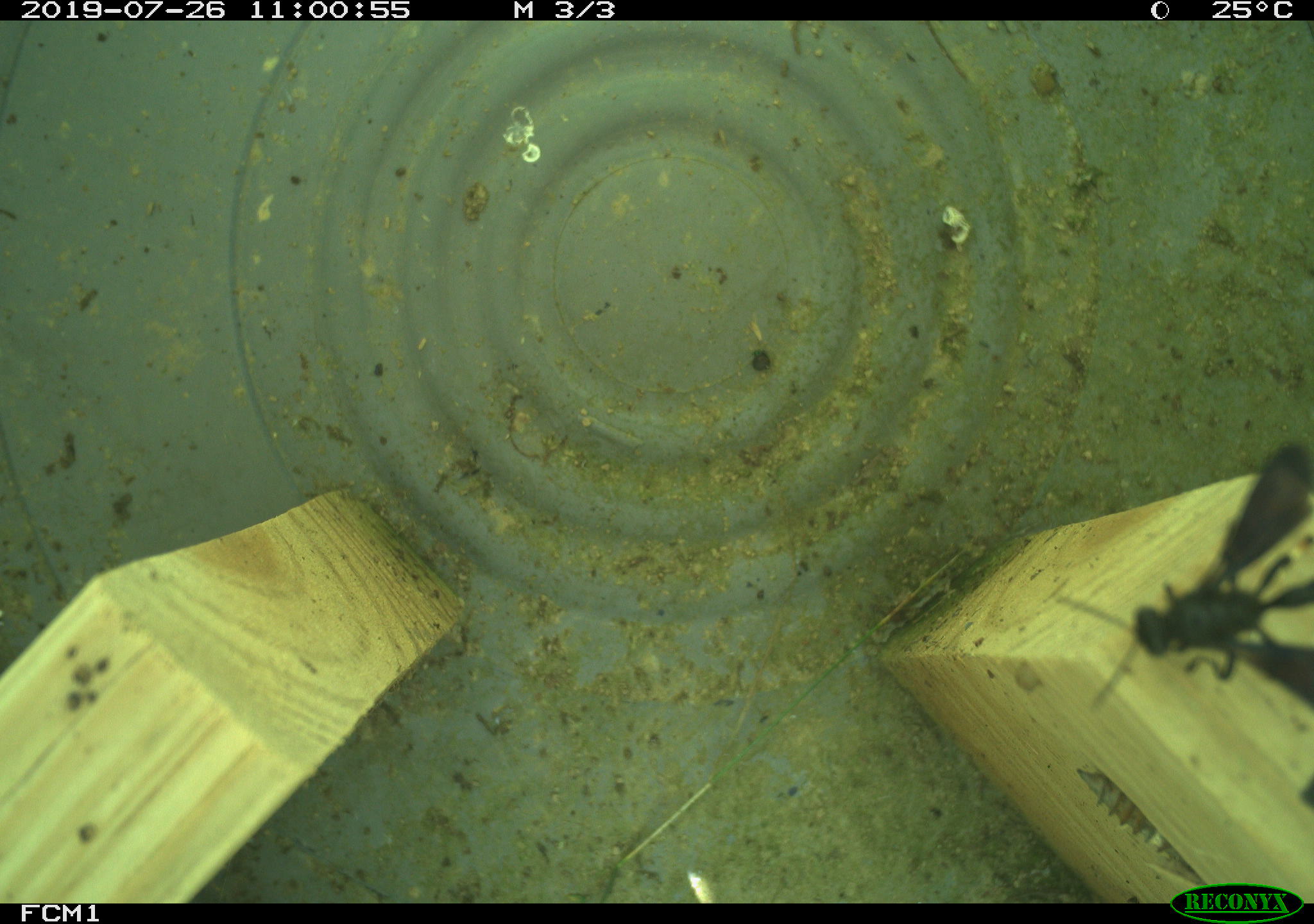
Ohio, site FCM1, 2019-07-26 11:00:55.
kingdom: Animalia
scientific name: Animalia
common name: animal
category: invertebrate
Invertebrate (animal) (Animalia).